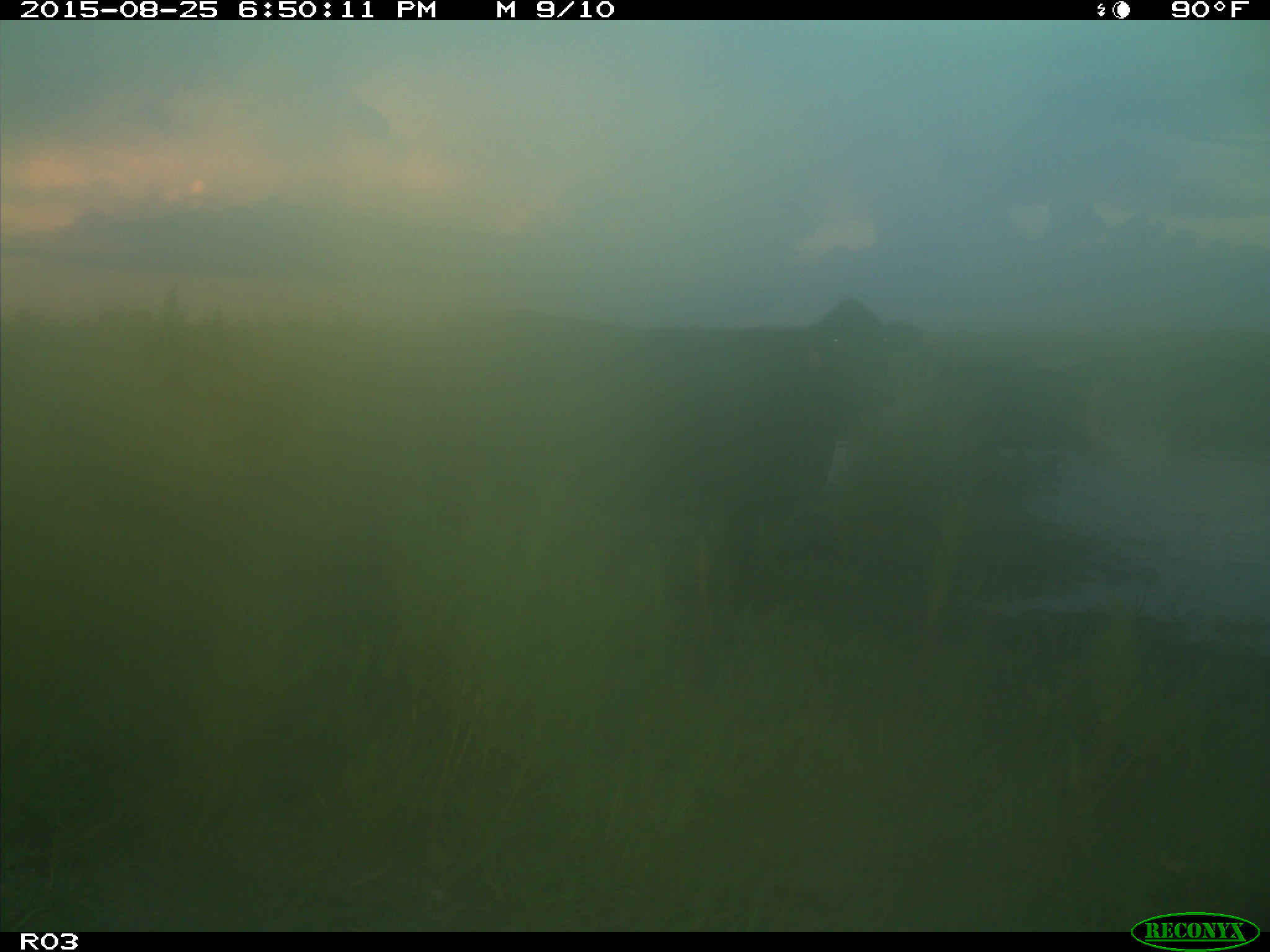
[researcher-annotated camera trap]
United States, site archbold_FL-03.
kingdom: Animalia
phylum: Chordata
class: Mammalia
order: Artiodactyla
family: Bovidae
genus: Bos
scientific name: Bos taurus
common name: domestic cow